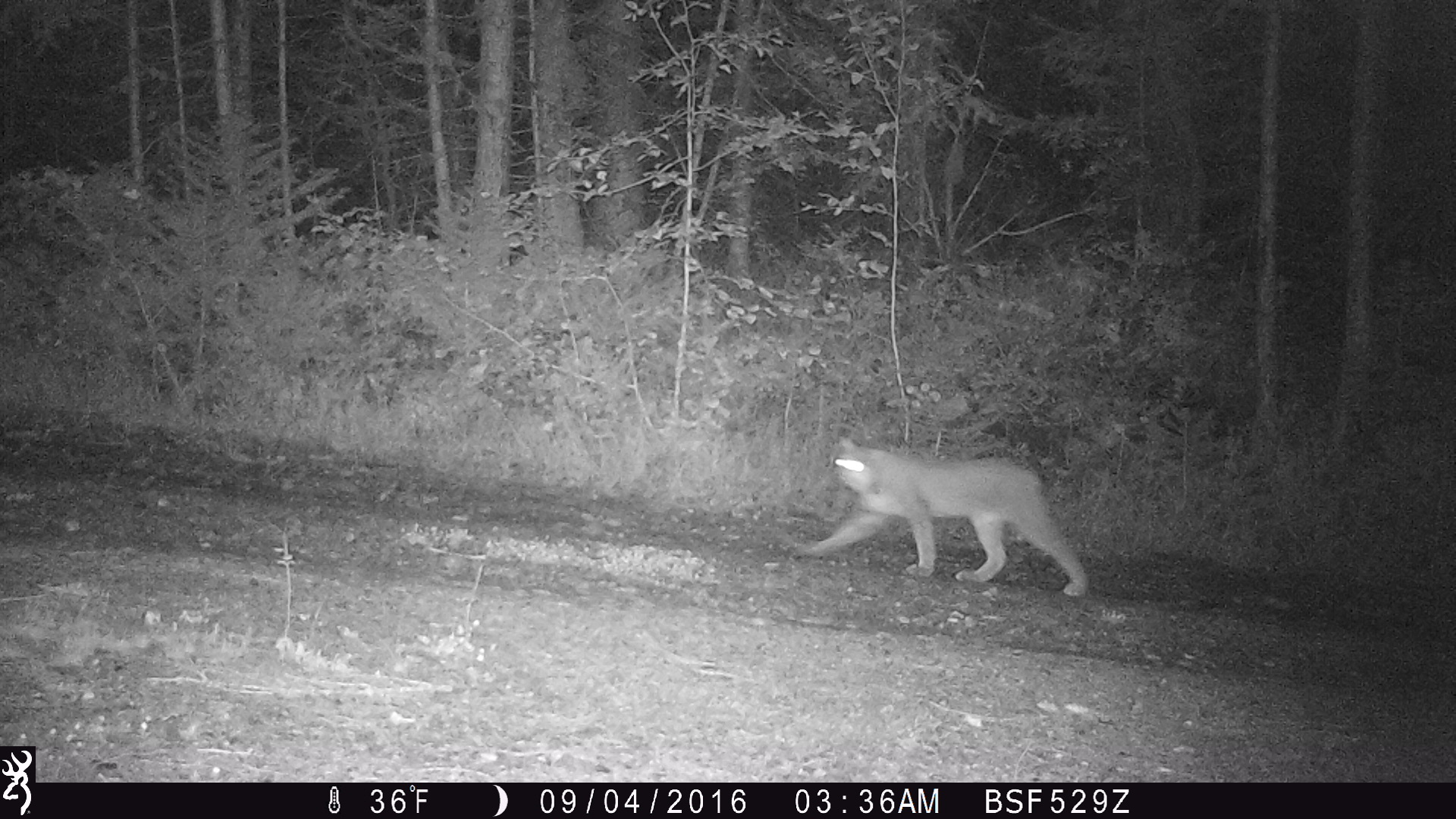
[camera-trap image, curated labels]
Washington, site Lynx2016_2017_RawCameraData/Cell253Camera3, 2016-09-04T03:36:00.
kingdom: Animalia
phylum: Chordata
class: Mammalia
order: Carnivora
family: Felidae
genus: Lynx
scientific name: Lynx canadensis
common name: canada lynx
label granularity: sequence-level